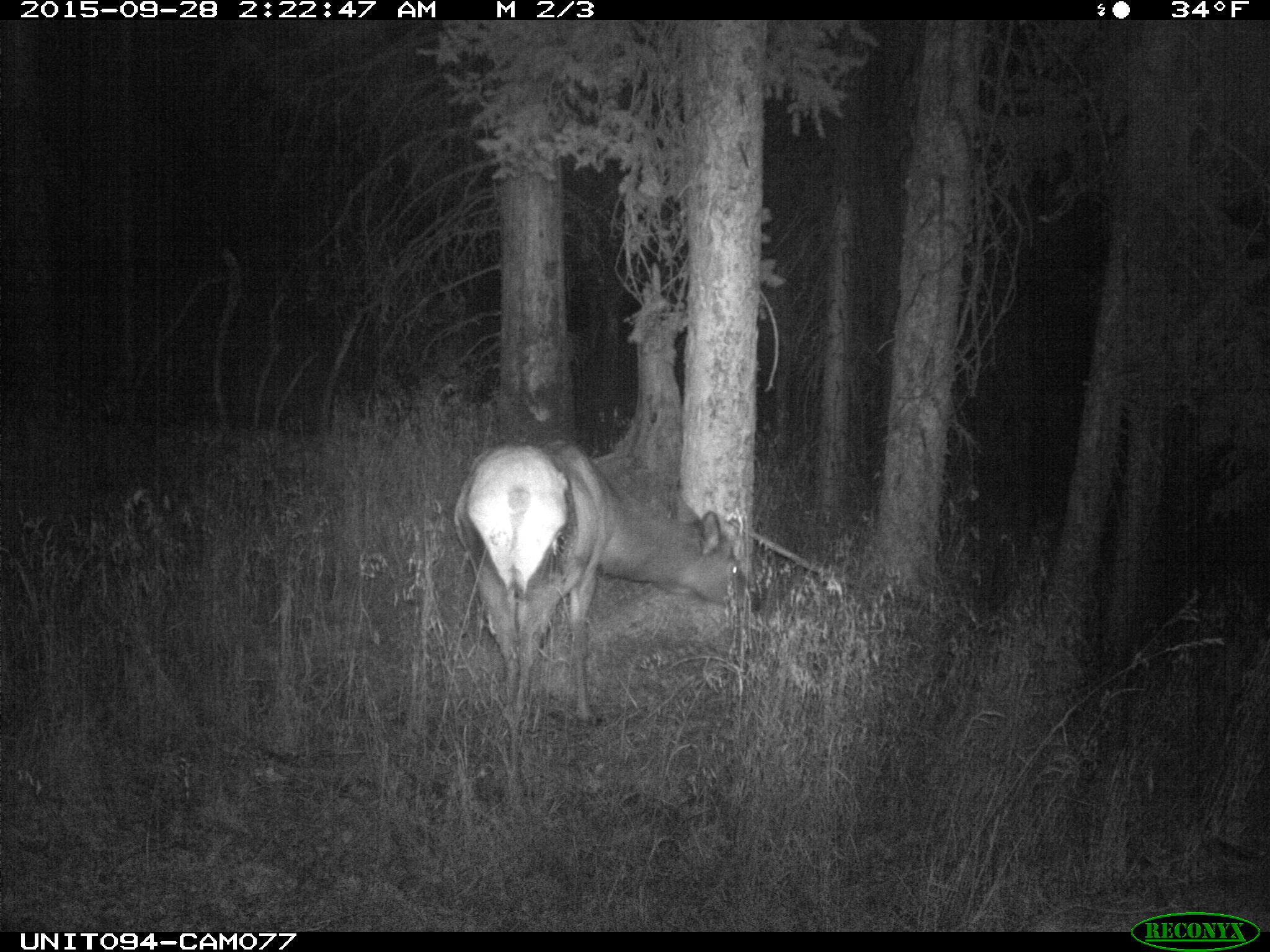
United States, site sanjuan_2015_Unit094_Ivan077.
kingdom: Animalia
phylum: Chordata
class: Mammalia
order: Artiodactyla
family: Cervidae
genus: Cervus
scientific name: Cervus elaphus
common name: red deer